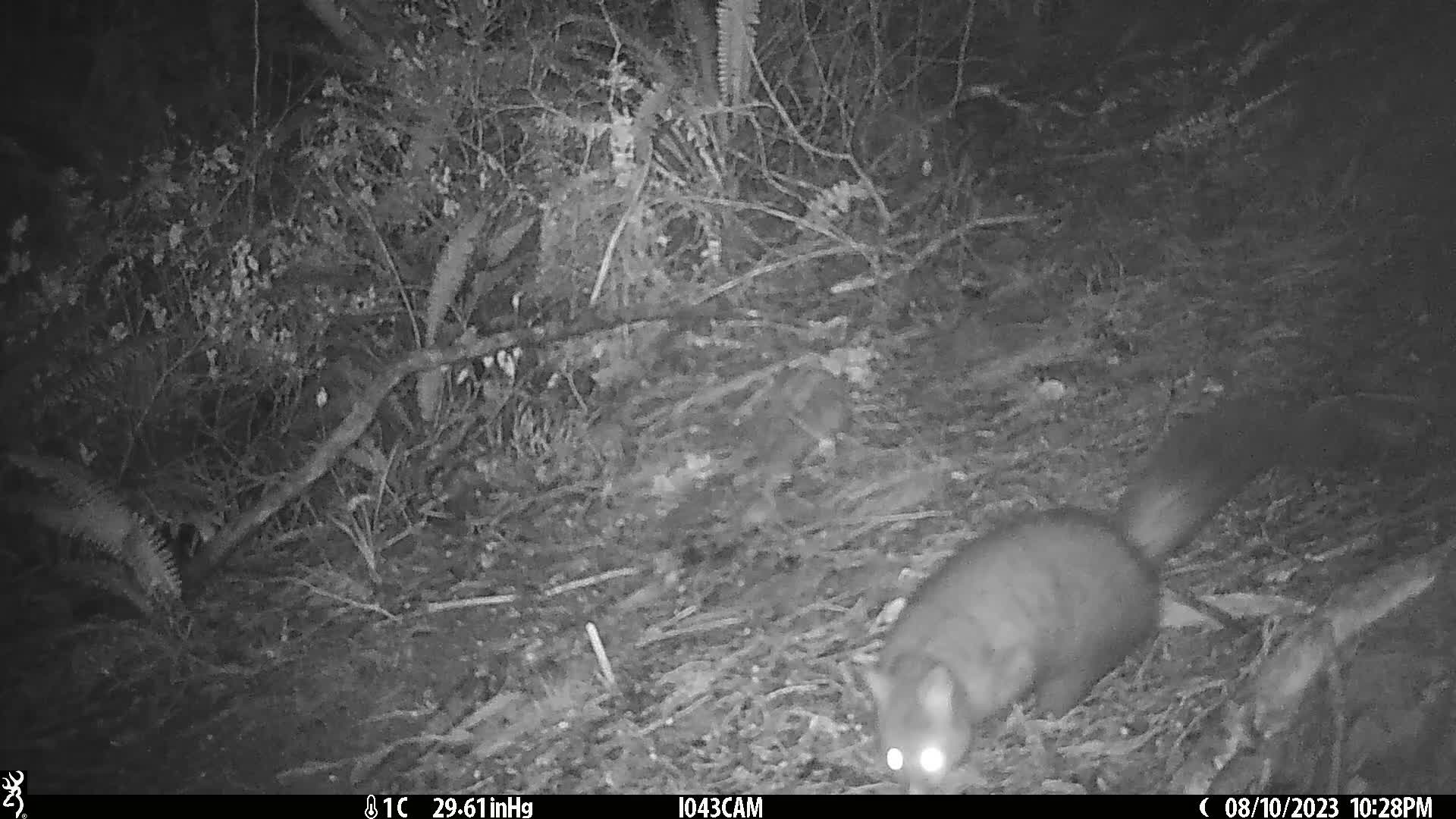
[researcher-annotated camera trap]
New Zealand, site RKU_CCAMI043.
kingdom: Animalia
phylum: Chordata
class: Mammalia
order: Diprotodontia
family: Phalangeridae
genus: Trichosurus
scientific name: Trichosurus vulpecula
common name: common brushtail possum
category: possum